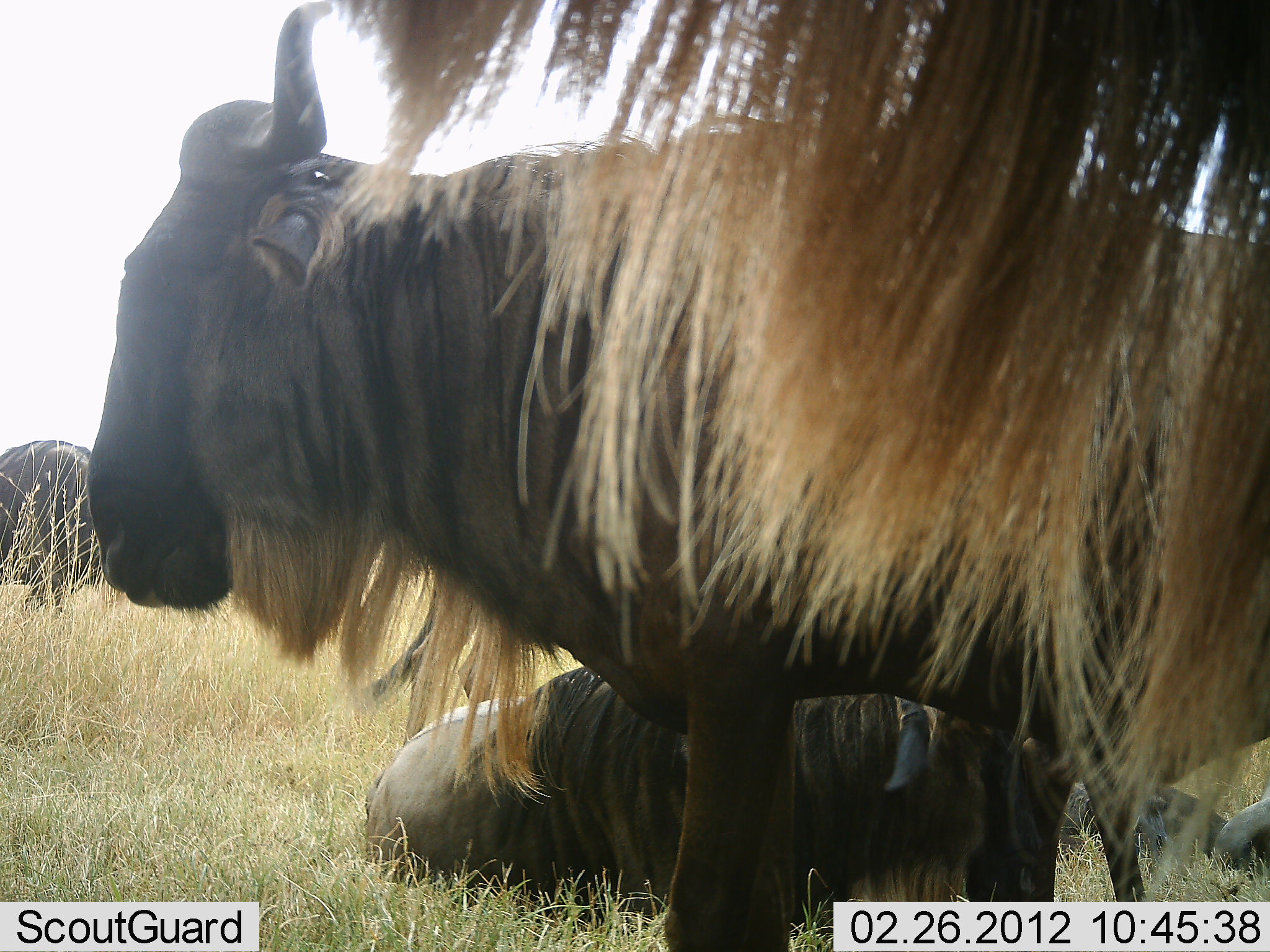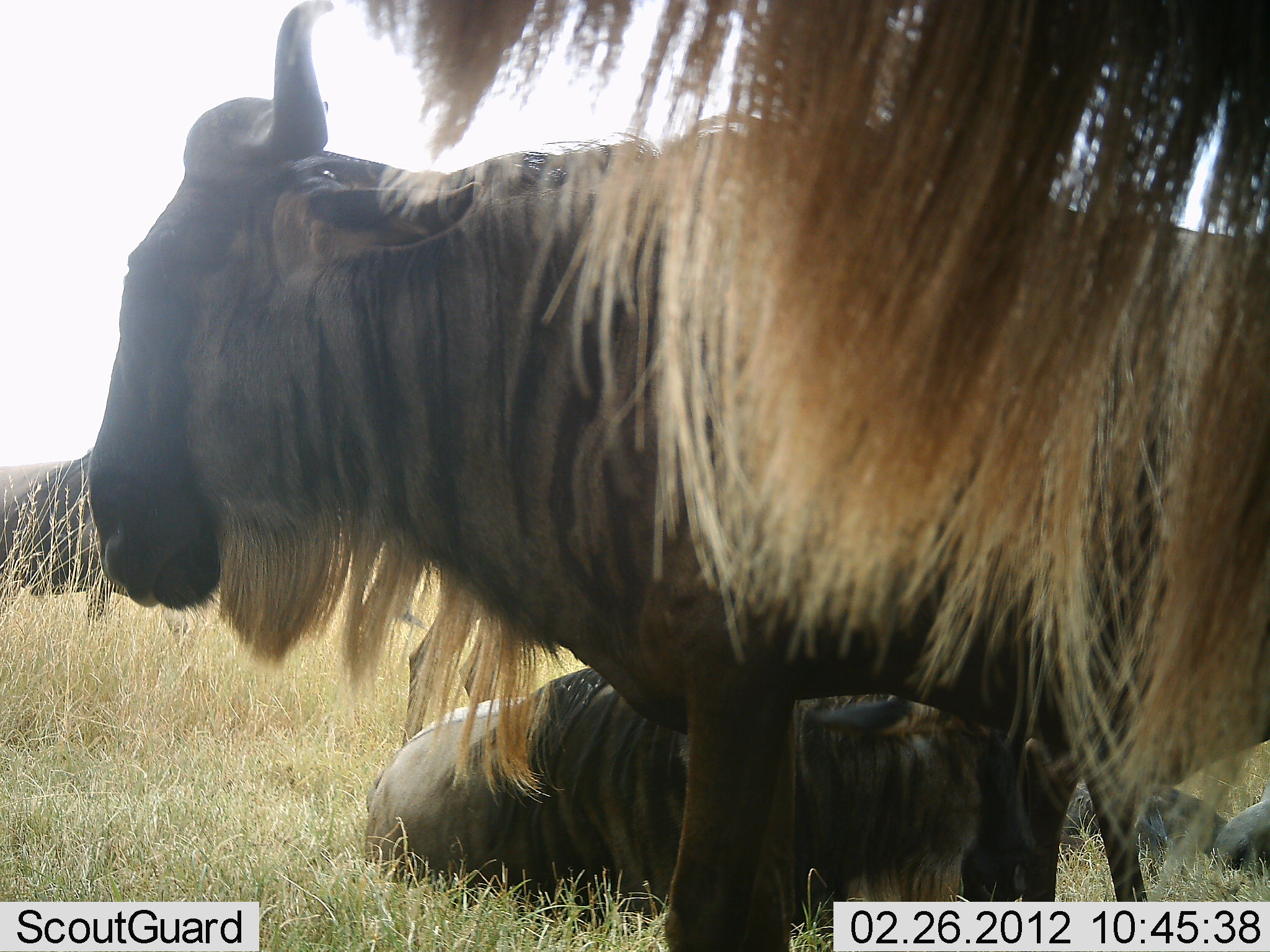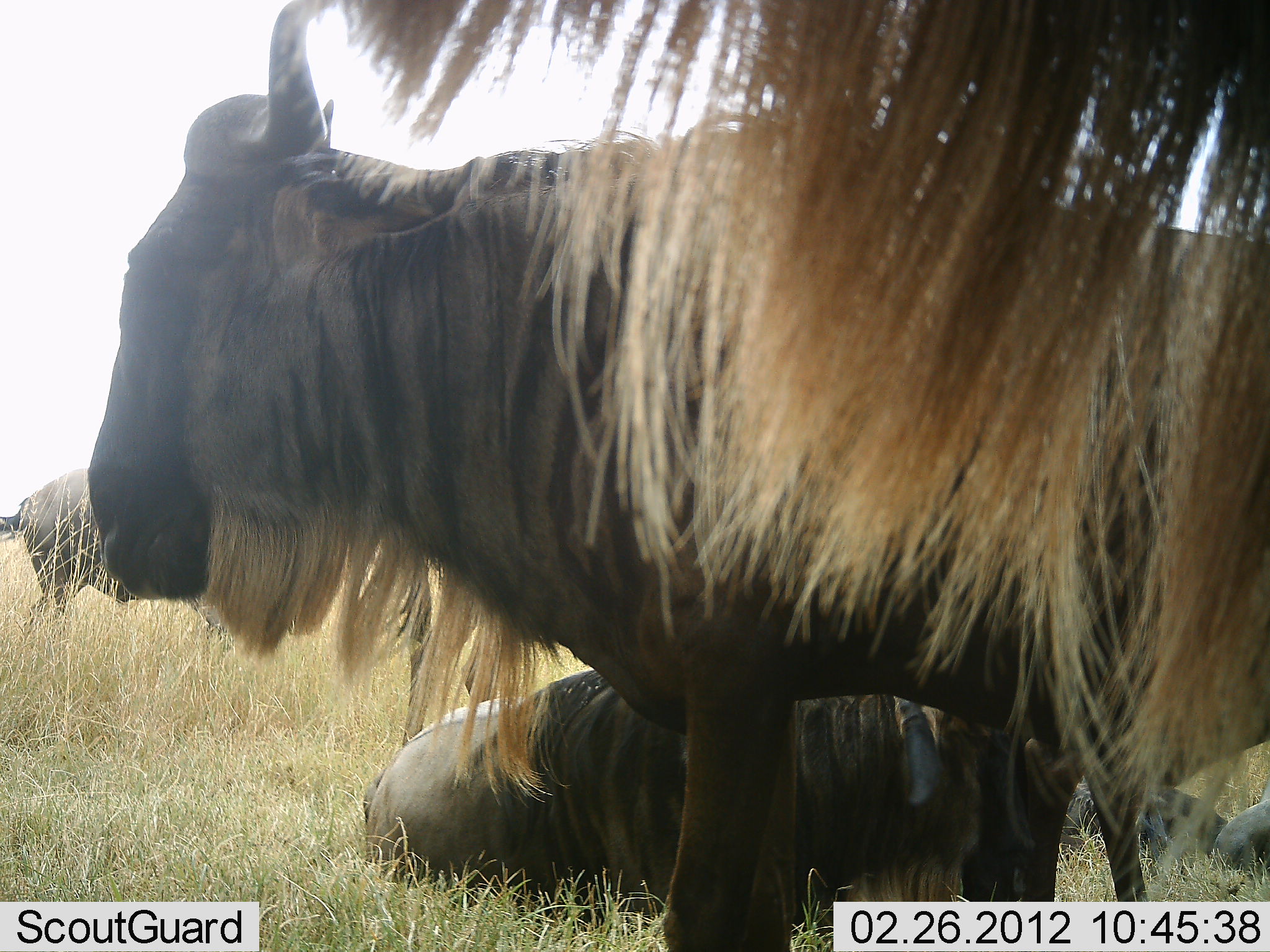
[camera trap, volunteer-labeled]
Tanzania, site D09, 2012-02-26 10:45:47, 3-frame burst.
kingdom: Animalia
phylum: Chordata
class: Mammalia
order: Artiodactyla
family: Bovidae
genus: Connochaetes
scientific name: Connochaetes taurinus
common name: blue wildebeest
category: wildebeest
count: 5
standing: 80%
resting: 93%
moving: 33%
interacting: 0%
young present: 0%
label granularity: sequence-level